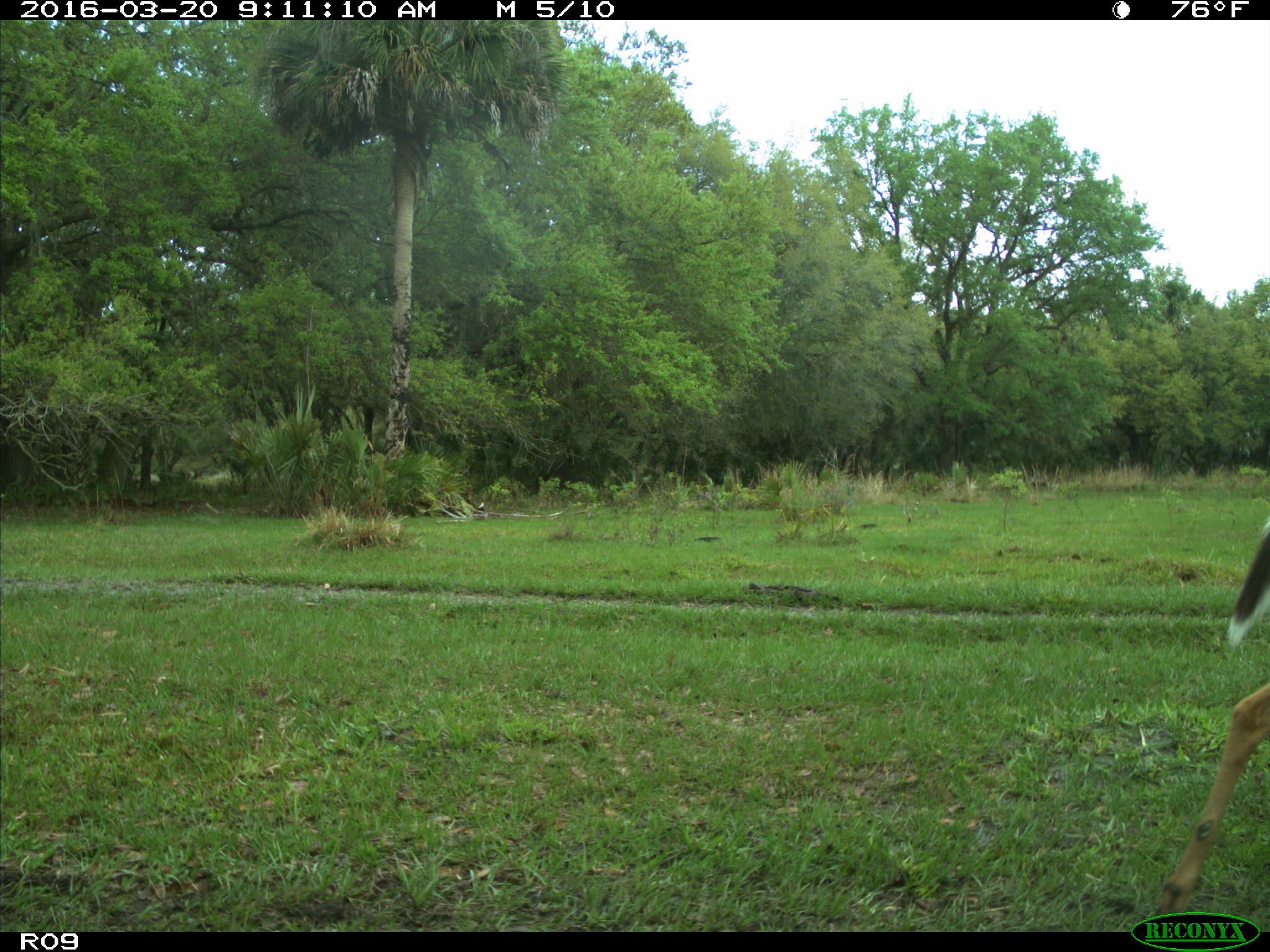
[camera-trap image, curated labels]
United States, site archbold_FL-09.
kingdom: Animalia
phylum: Chordata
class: Mammalia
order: Artiodactyla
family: Cervidae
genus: Odocoileus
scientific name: Odocoileus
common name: deer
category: unidentified deer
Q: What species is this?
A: Unidentified deer (deer) (Odocoileus).